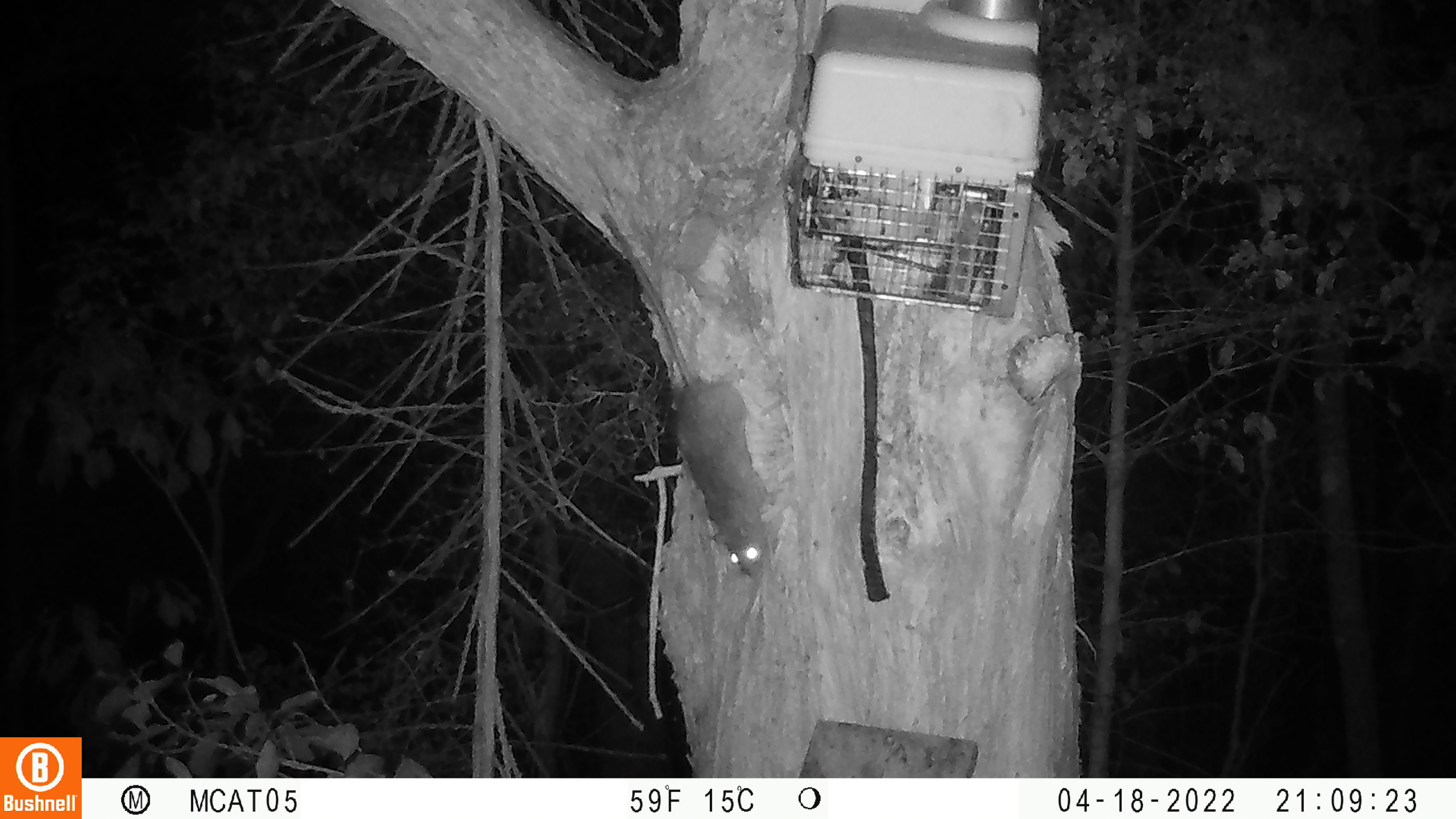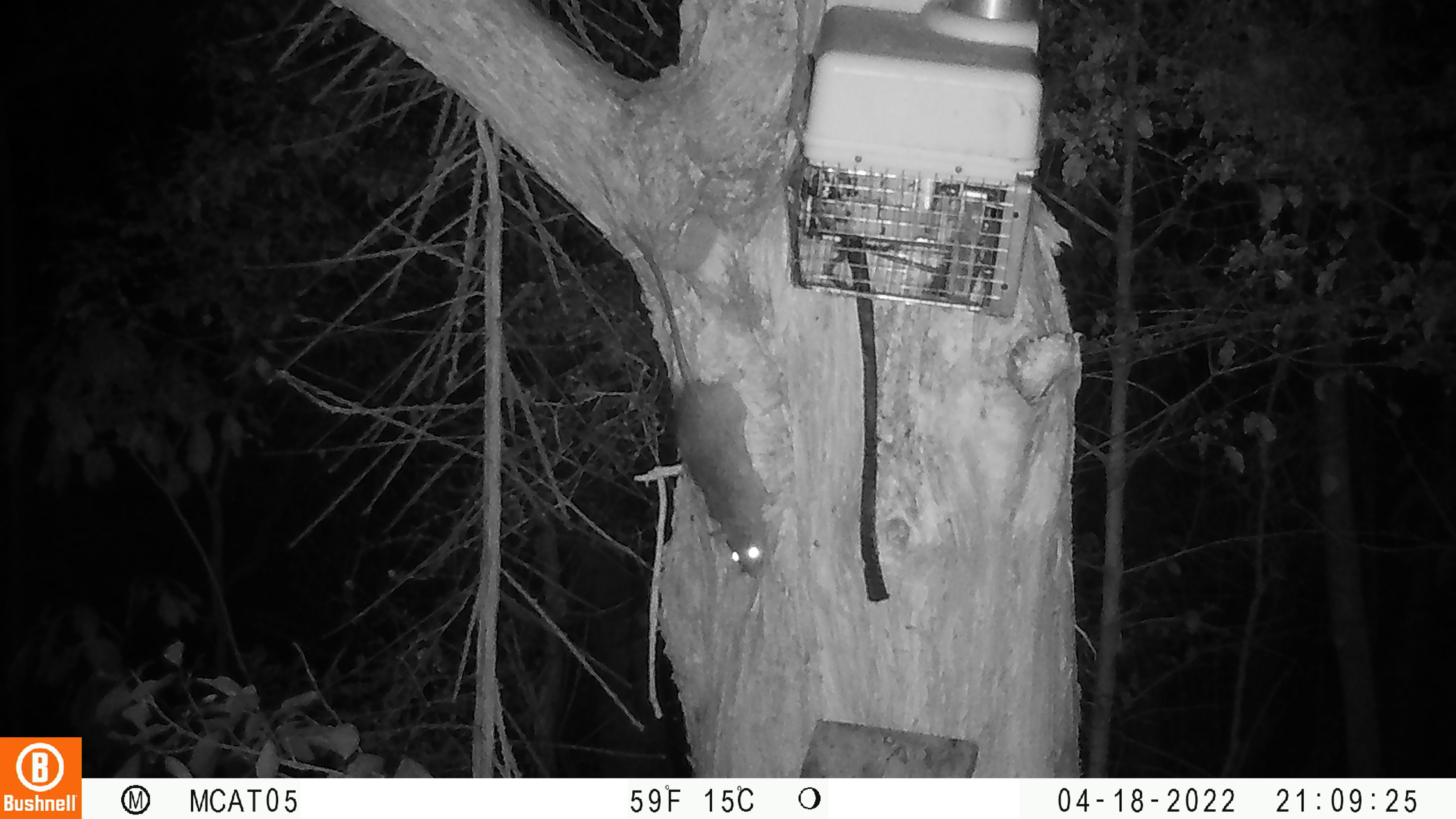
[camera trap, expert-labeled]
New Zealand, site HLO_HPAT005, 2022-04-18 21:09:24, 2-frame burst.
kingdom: Animalia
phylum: Chordata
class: Mammalia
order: Rodentia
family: Muridae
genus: Rattus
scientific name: Rattus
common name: rat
Rat (Rattus).